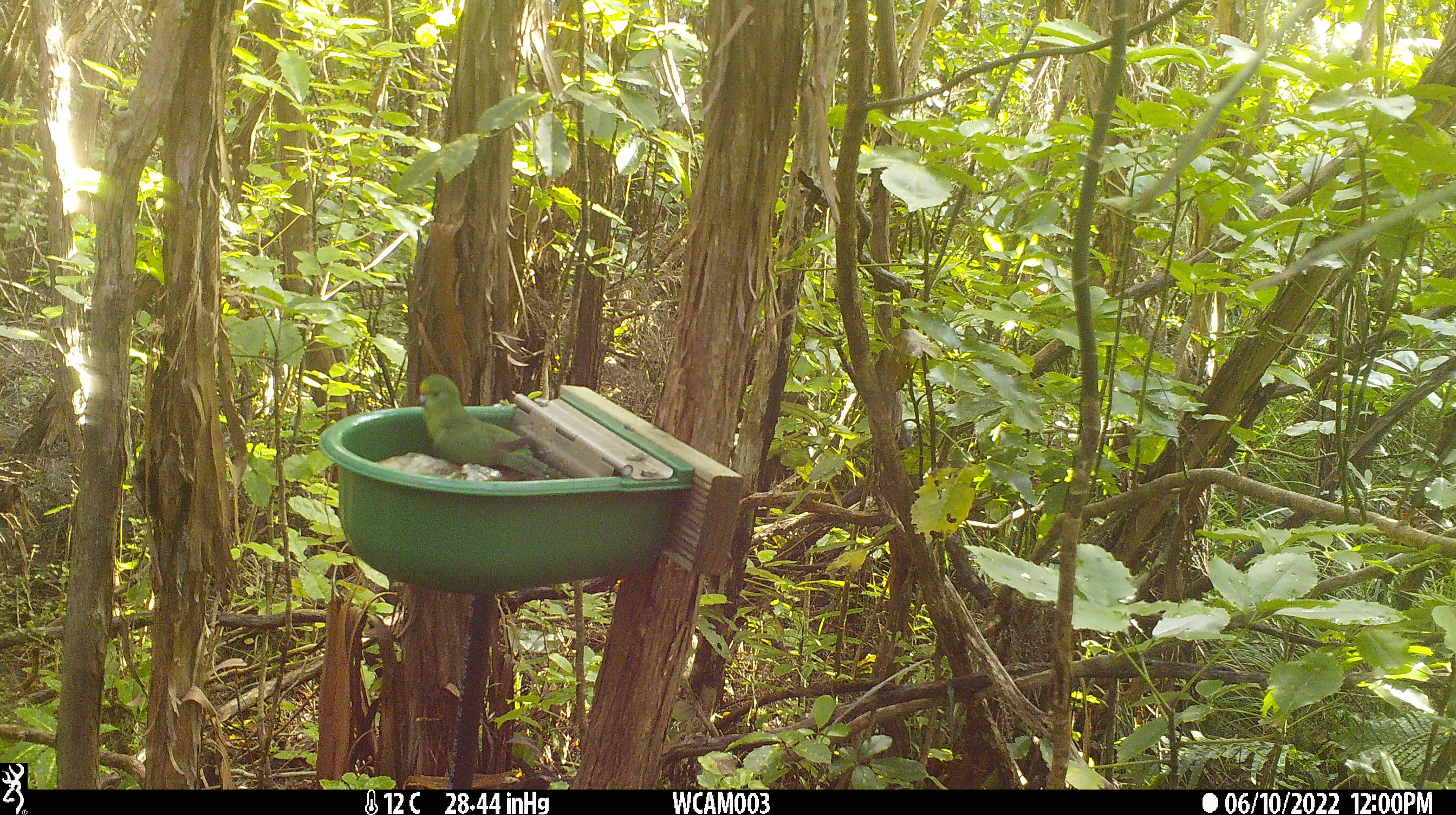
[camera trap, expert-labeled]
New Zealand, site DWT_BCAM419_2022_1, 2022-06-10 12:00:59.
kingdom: Animalia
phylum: Chordata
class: Aves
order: Psittaciformes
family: Psittaculidae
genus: Cyanoramphus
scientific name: Cyanoramphus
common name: parakeet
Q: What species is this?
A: Parakeet (Cyanoramphus).